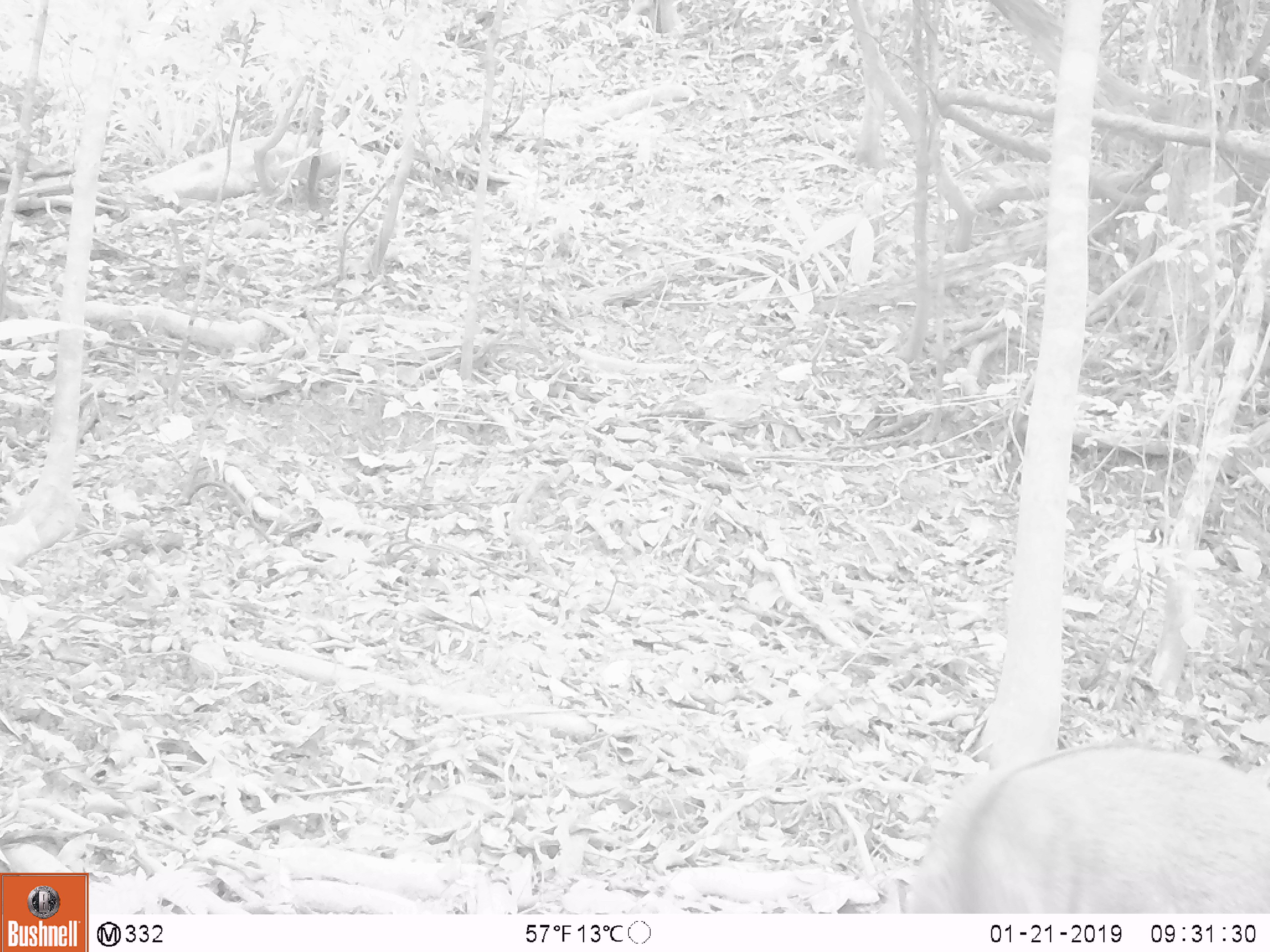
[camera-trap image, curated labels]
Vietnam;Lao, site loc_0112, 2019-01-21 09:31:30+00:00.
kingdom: Animalia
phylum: Chordata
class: Mammalia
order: Artiodactyla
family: Cervidae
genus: Rusa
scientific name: Rusa unicolor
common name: sambar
Sambar (Rusa unicolor). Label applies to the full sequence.